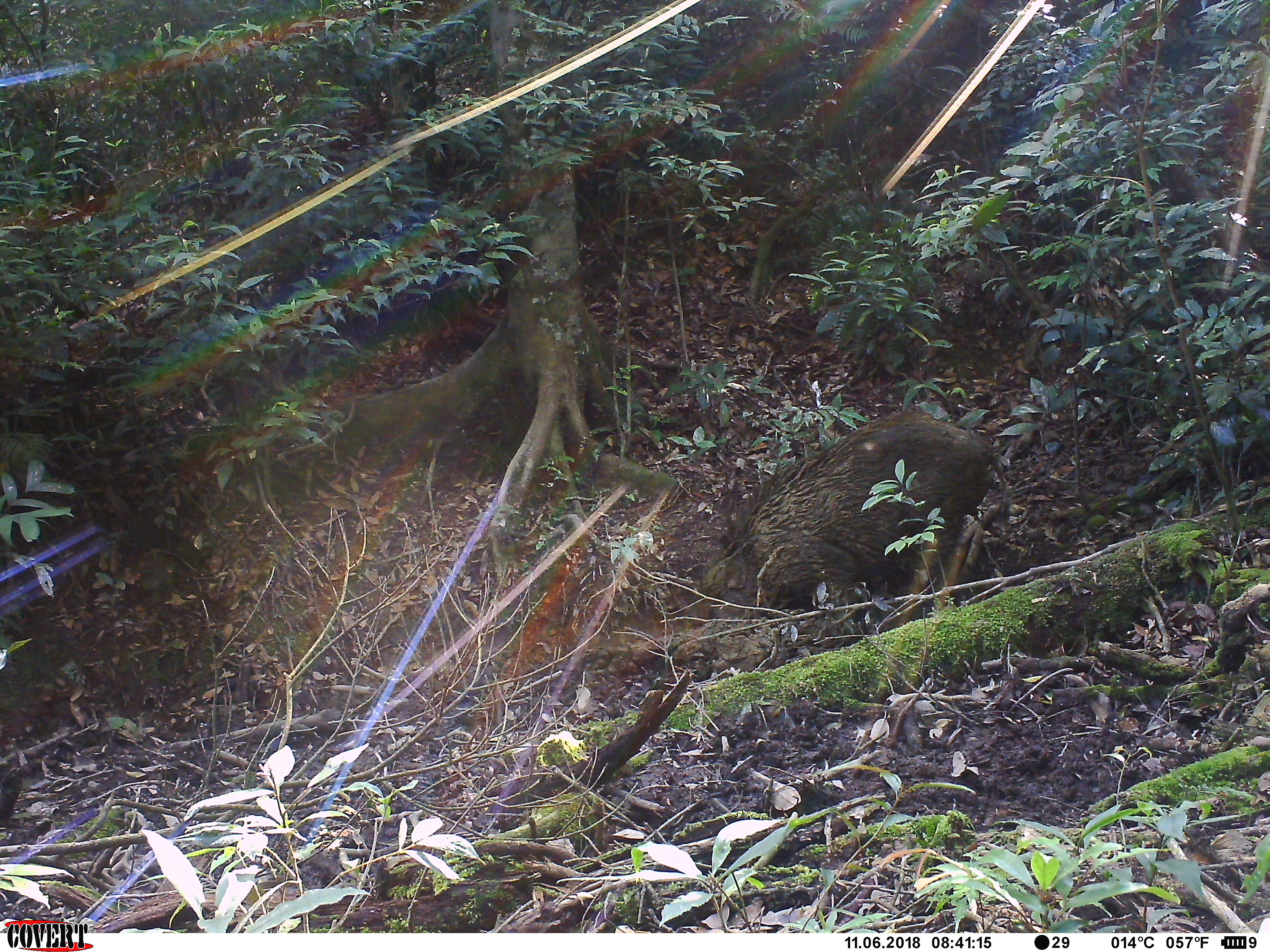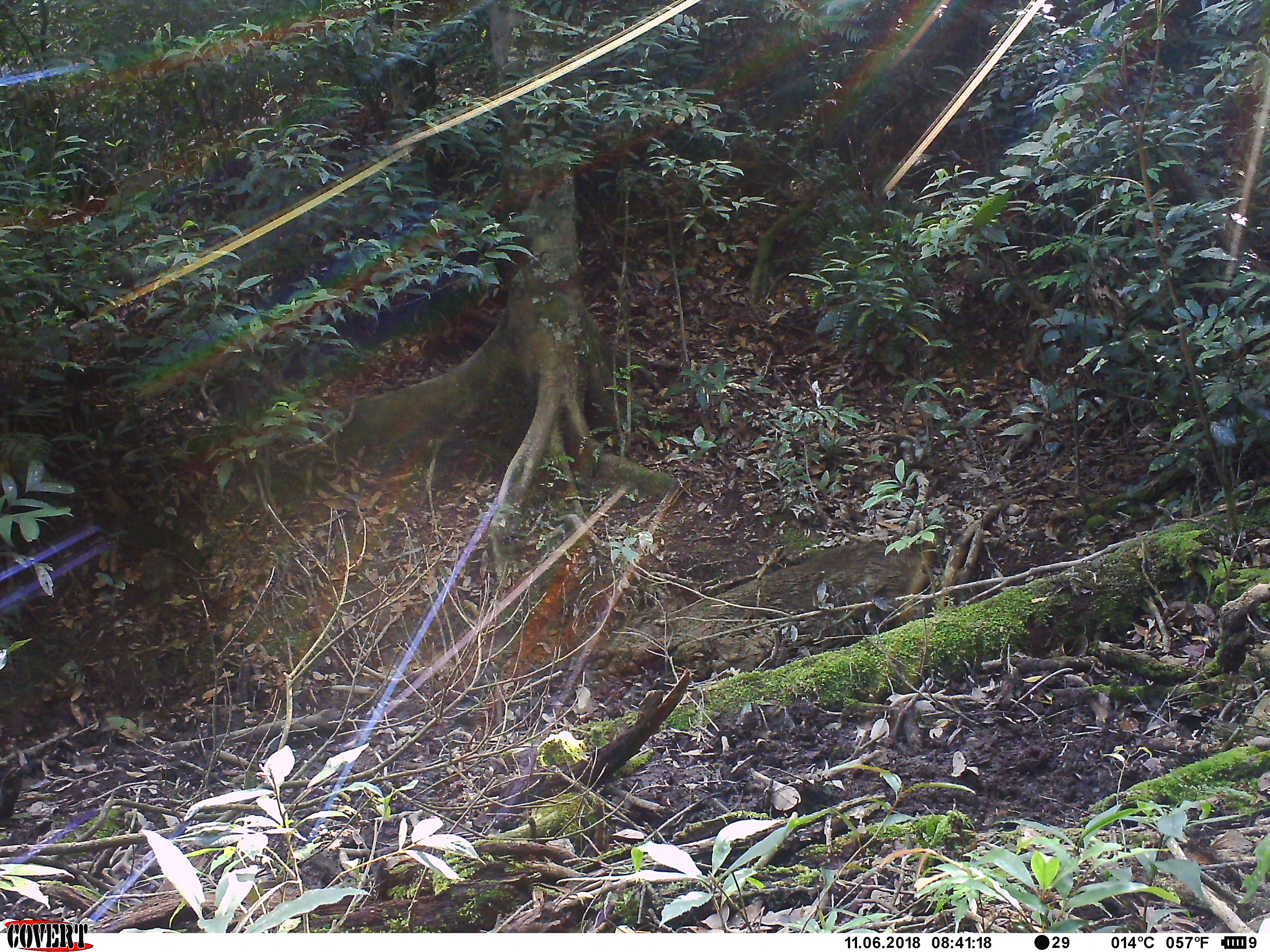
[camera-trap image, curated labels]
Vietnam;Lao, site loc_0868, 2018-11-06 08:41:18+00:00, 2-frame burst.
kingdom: Animalia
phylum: Chordata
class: Mammalia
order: Artiodactyla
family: Suidae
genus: Sus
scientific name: Sus scrofa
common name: eurasian wild pig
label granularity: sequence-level